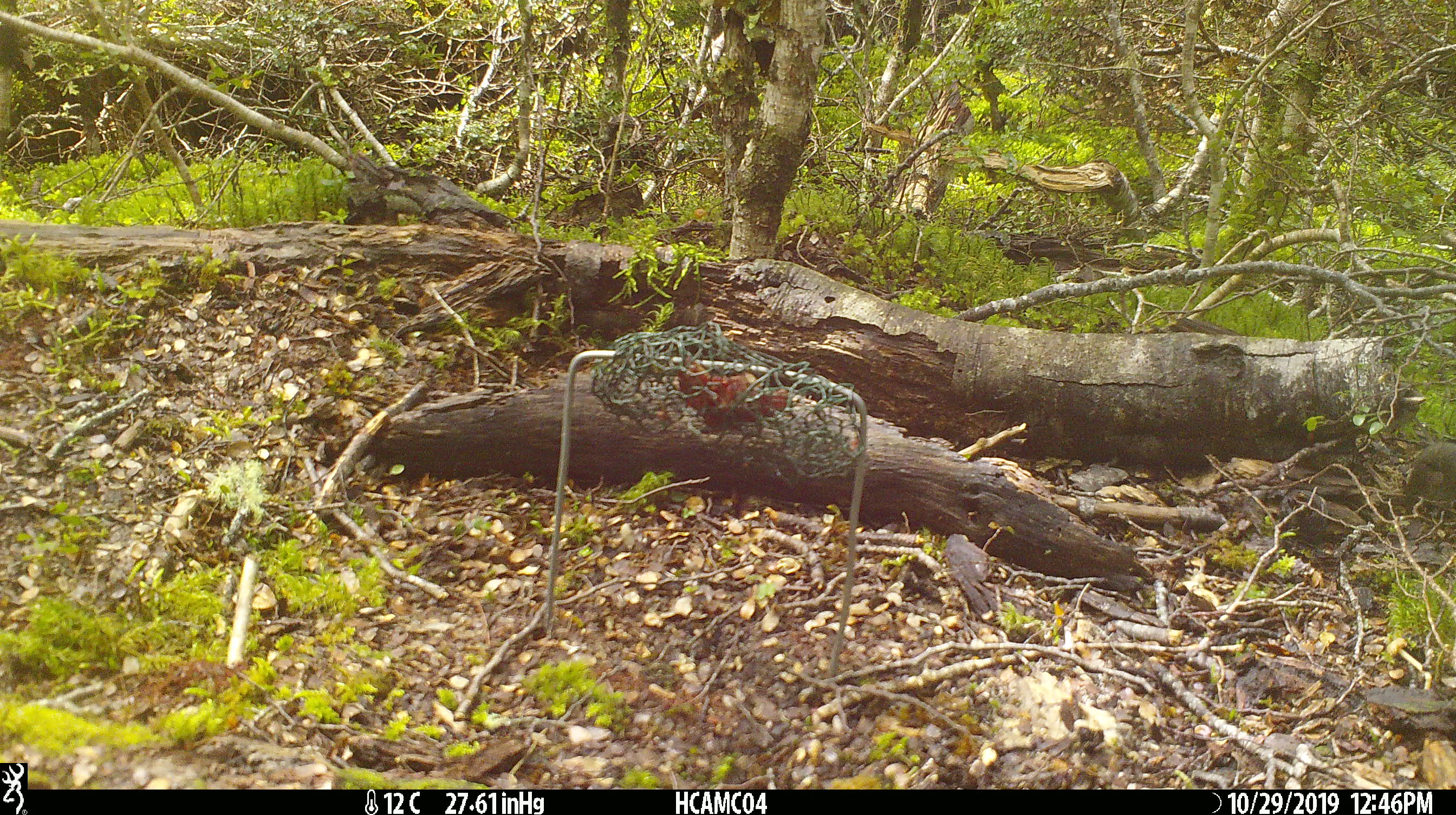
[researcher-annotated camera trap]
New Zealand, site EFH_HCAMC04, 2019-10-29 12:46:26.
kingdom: Animalia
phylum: Chordata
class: Mammalia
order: Rodentia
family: Muridae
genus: Mus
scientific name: Mus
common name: mouse